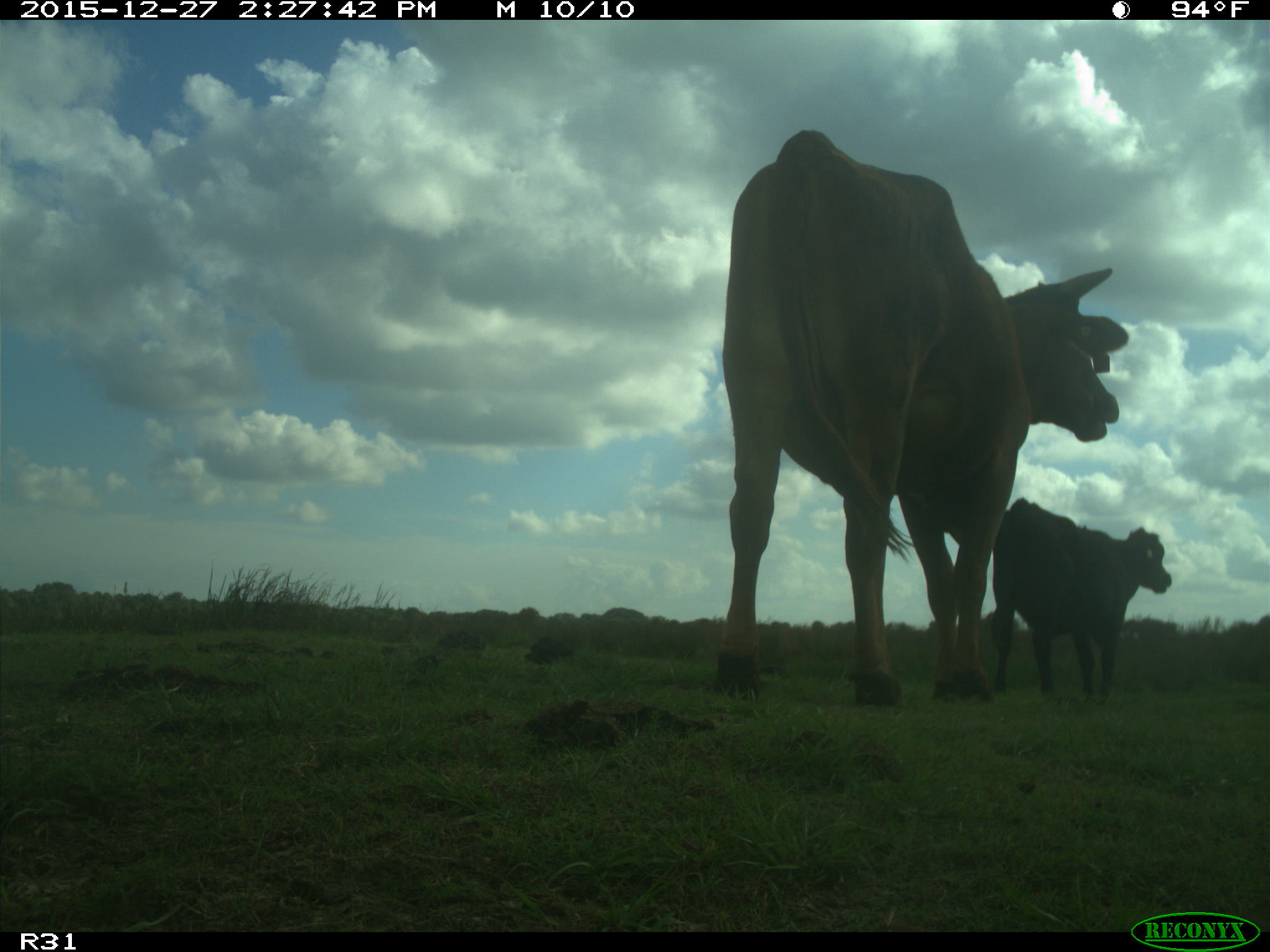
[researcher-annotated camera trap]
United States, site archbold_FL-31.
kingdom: Animalia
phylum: Chordata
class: Mammalia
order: Artiodactyla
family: Bovidae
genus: Bos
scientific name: Bos taurus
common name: domestic cow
Bos taurus (domestic cow).